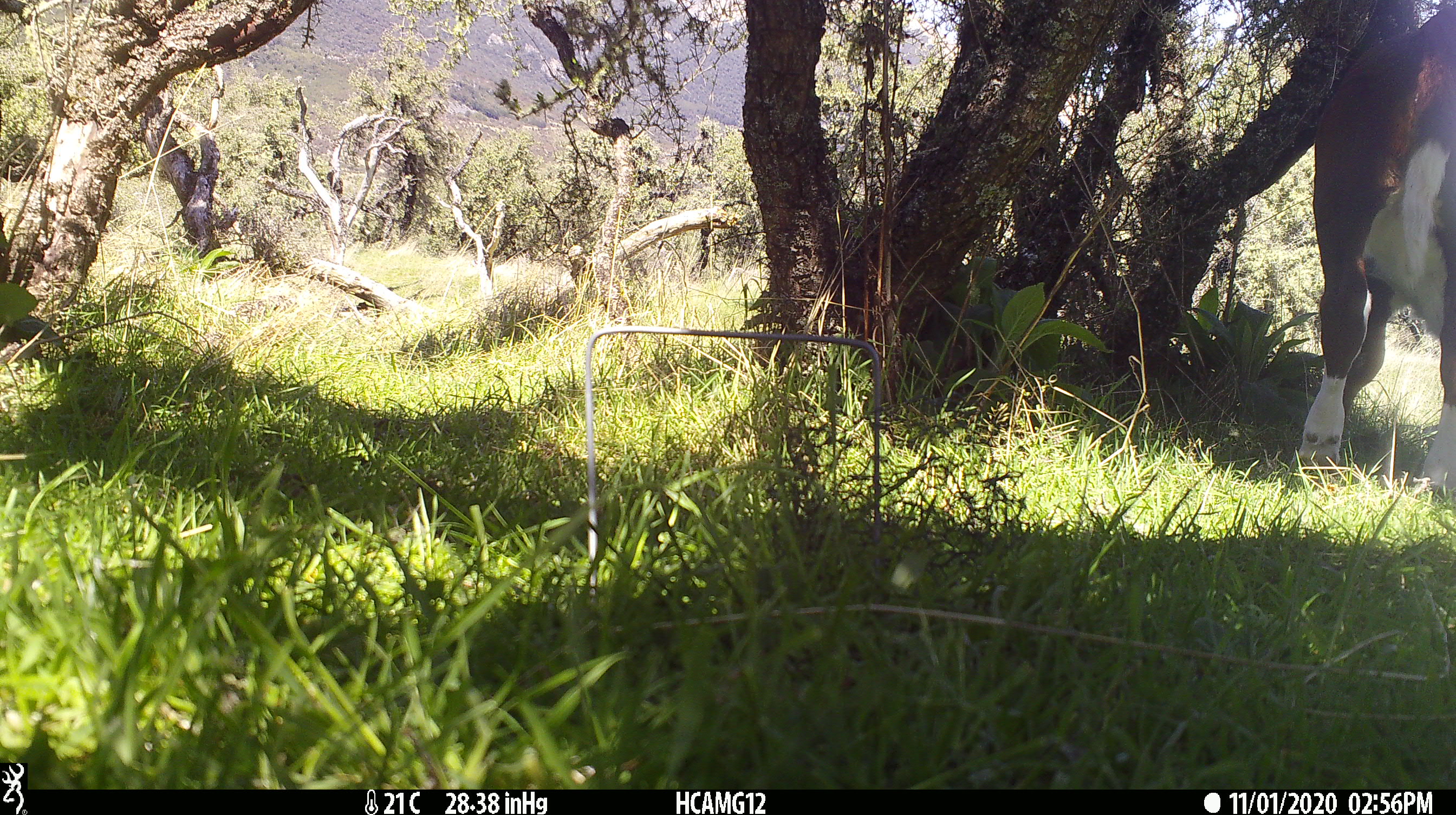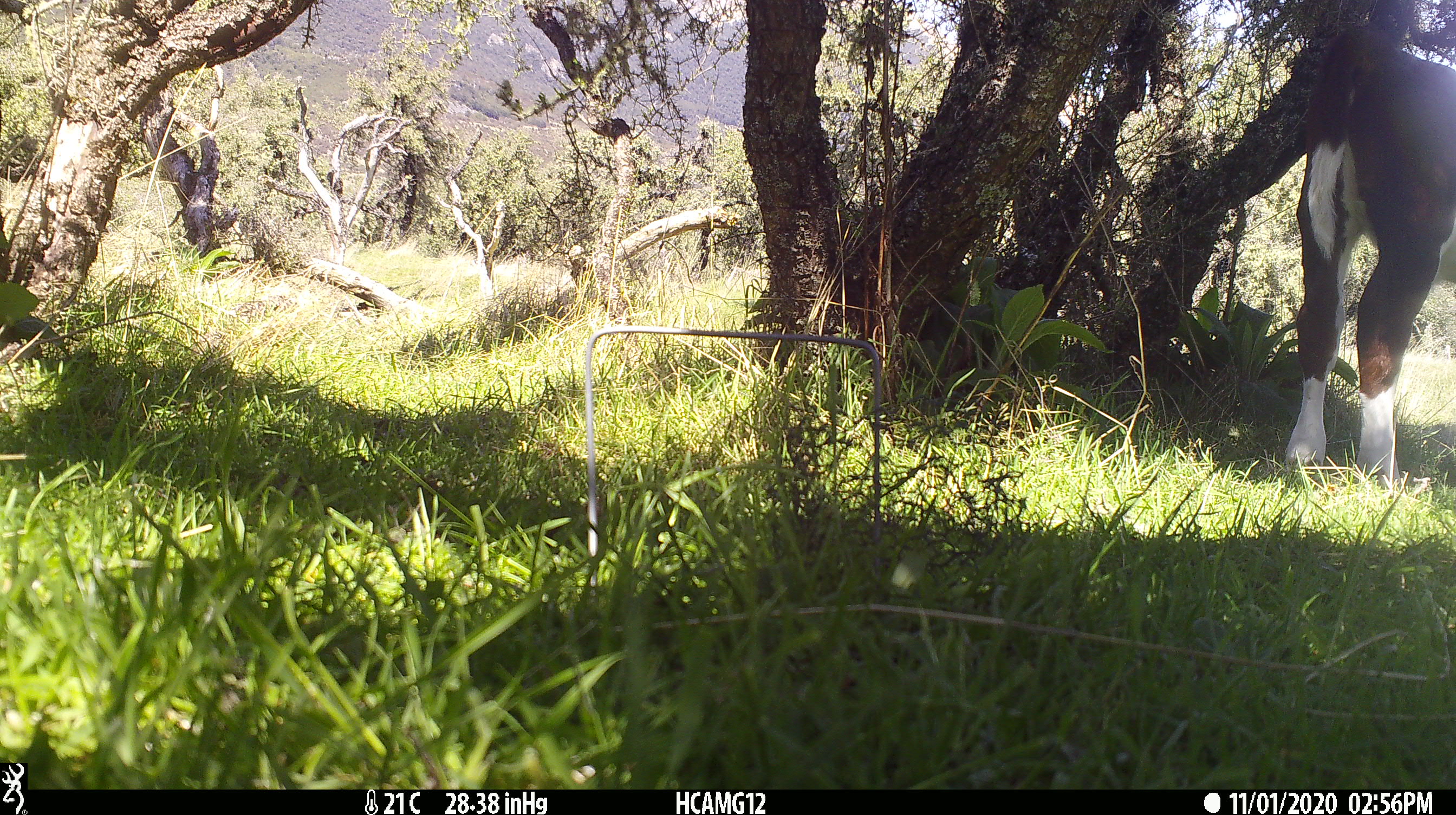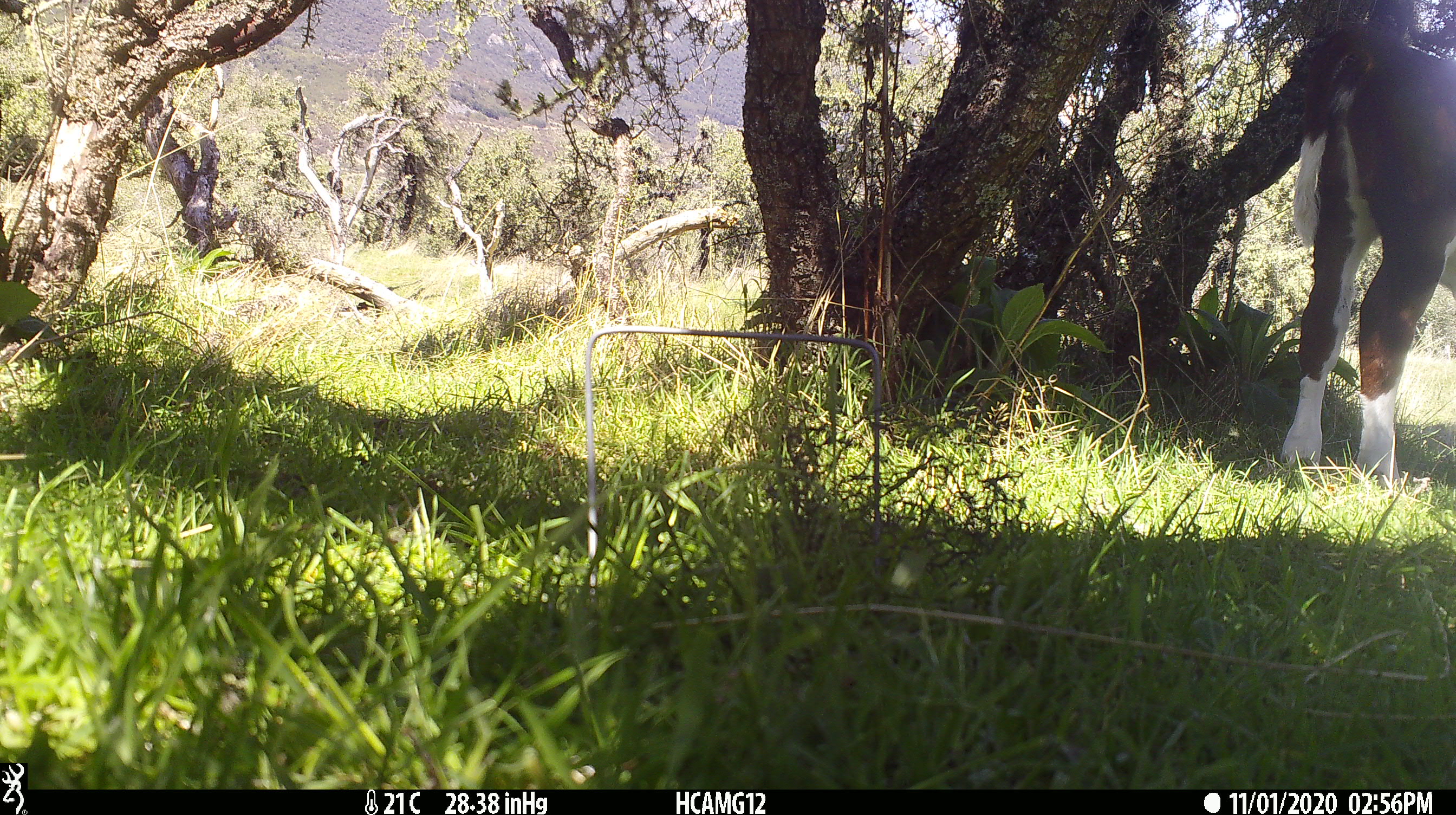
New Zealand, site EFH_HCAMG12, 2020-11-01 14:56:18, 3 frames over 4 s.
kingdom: Animalia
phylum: Chordata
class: Mammalia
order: Artiodactyla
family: Bovidae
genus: Bos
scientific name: Bos taurus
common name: domestic cow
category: cow